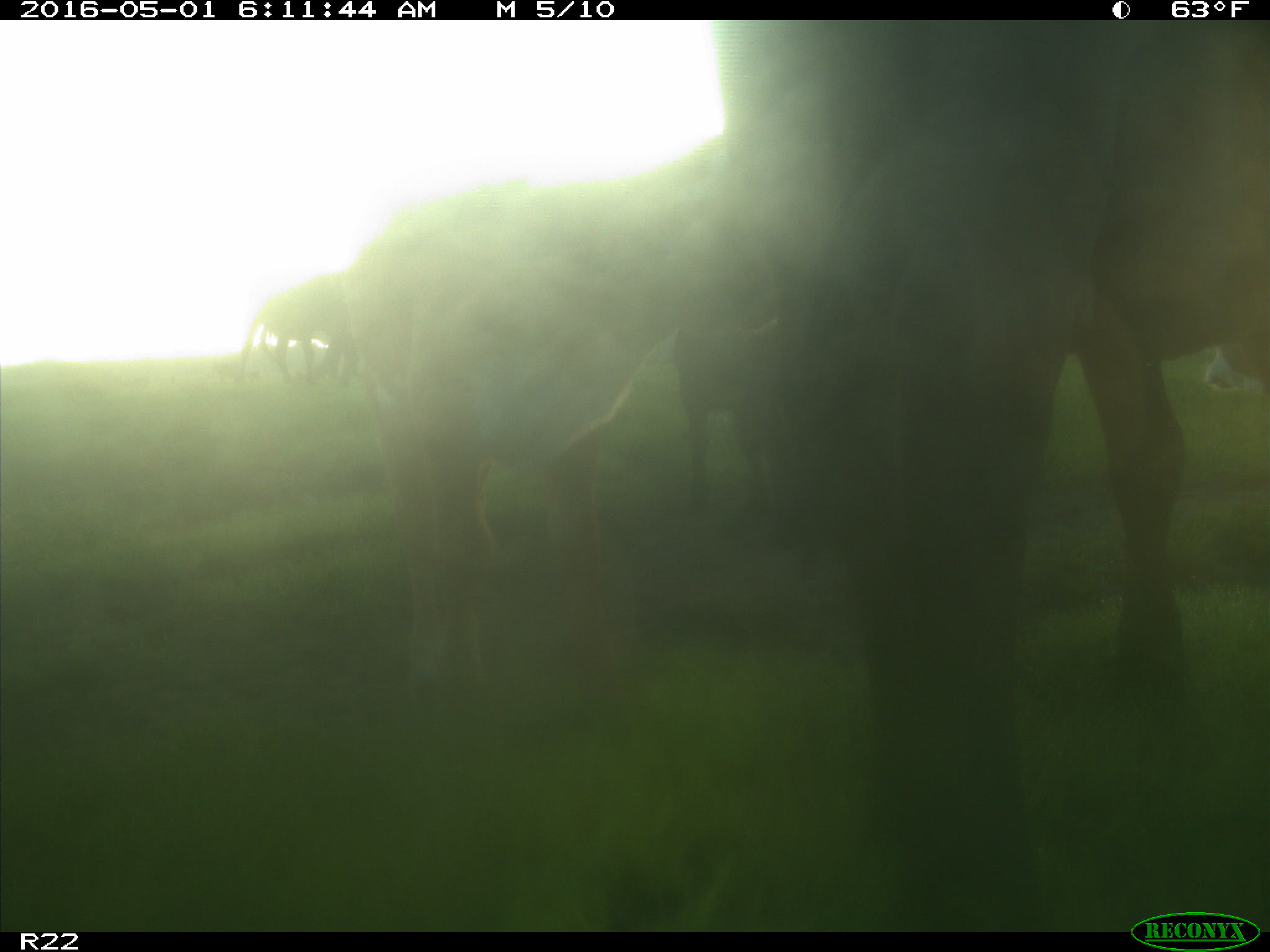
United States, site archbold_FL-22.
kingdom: Animalia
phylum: Chordata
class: Mammalia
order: Artiodactyla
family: Bovidae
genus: Bos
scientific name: Bos taurus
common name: domestic cow